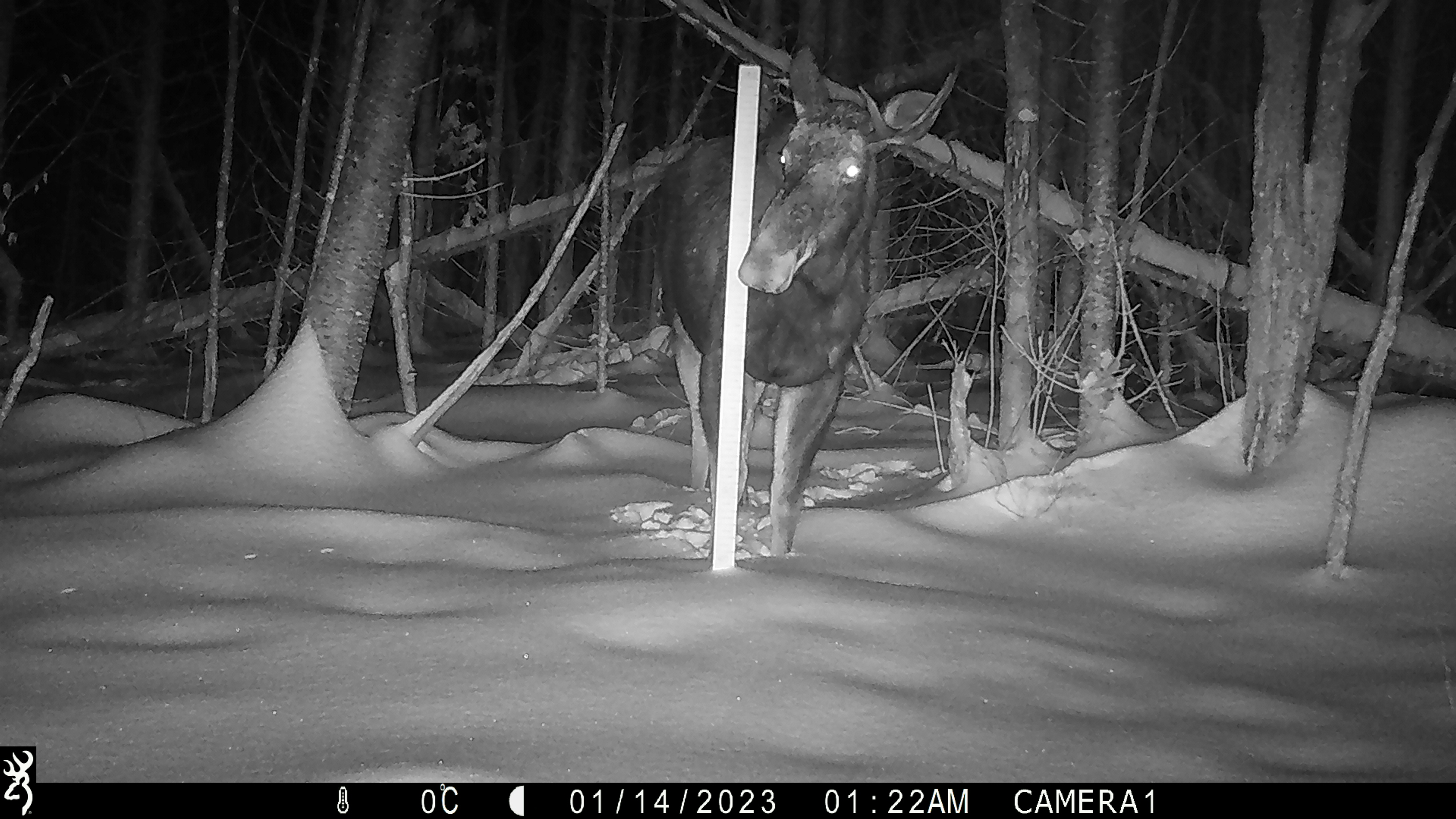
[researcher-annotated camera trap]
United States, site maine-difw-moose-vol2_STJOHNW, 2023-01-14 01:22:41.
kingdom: Animalia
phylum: Chordata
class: Mammalia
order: Artiodactyla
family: Cervidae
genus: Alces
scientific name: Alces alces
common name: moose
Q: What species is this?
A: Moose (Alces alces).